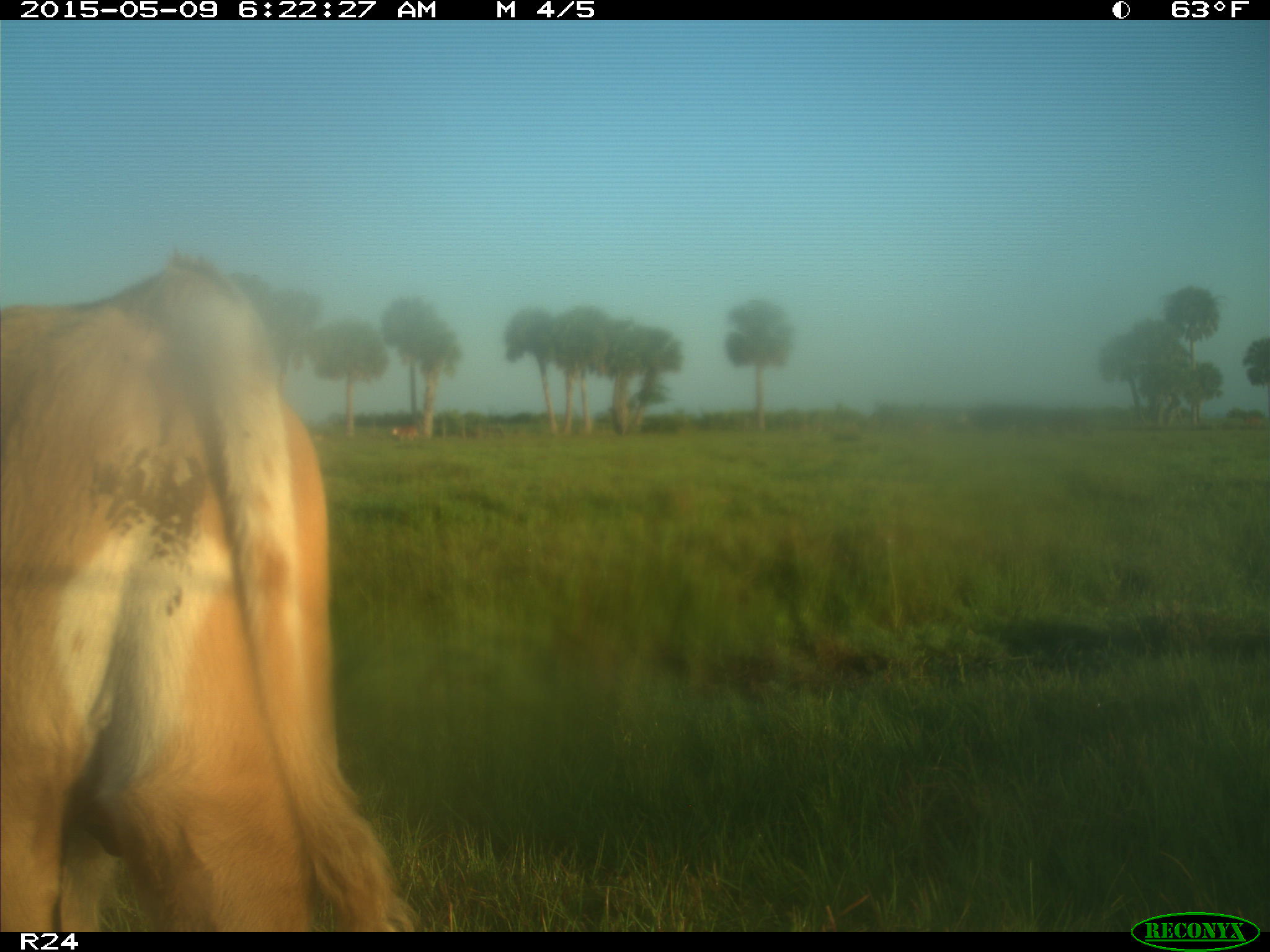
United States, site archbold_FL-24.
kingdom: Animalia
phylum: Chordata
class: Mammalia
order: Artiodactyla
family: Bovidae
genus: Bos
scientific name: Bos taurus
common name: domestic cow